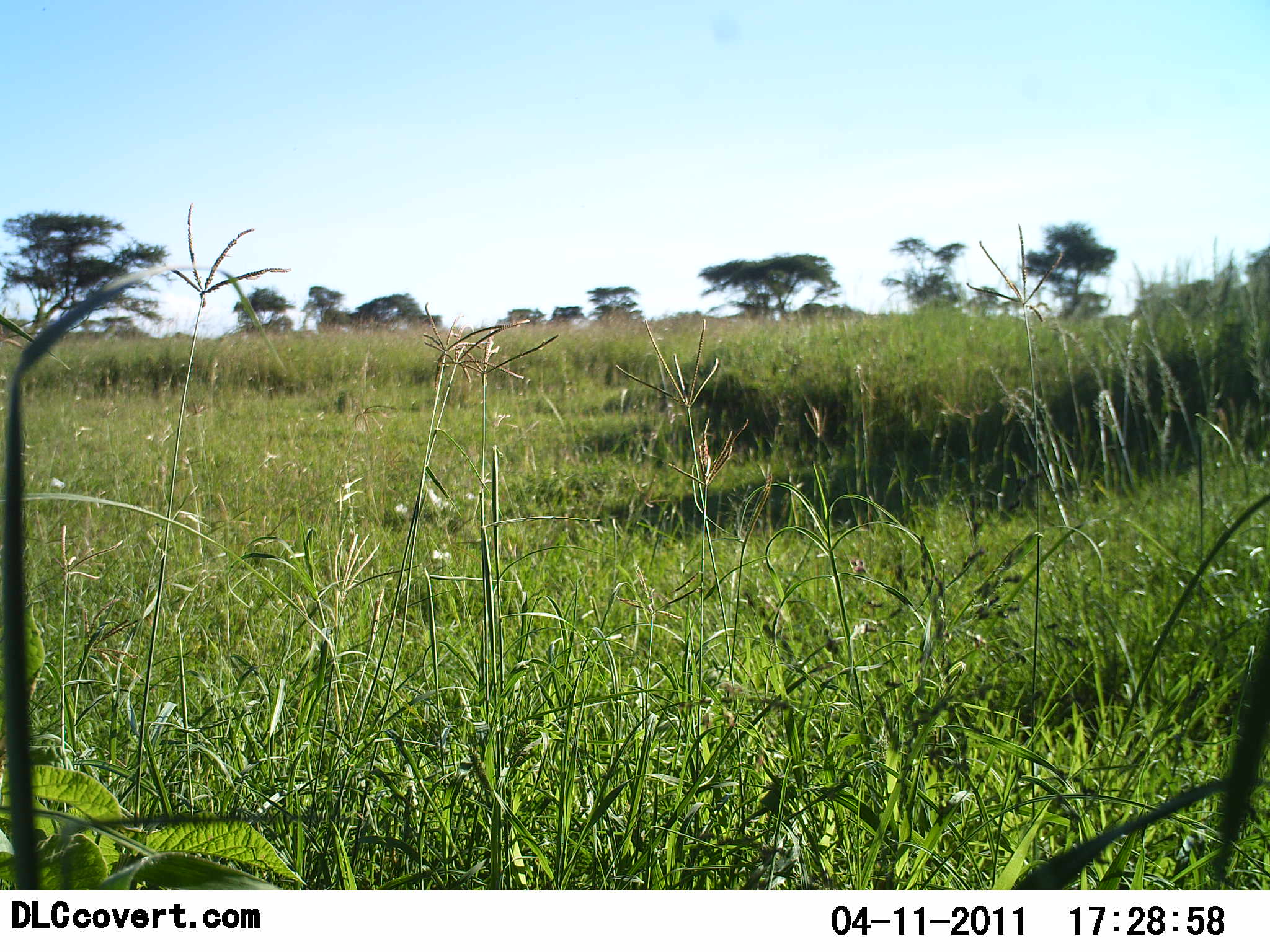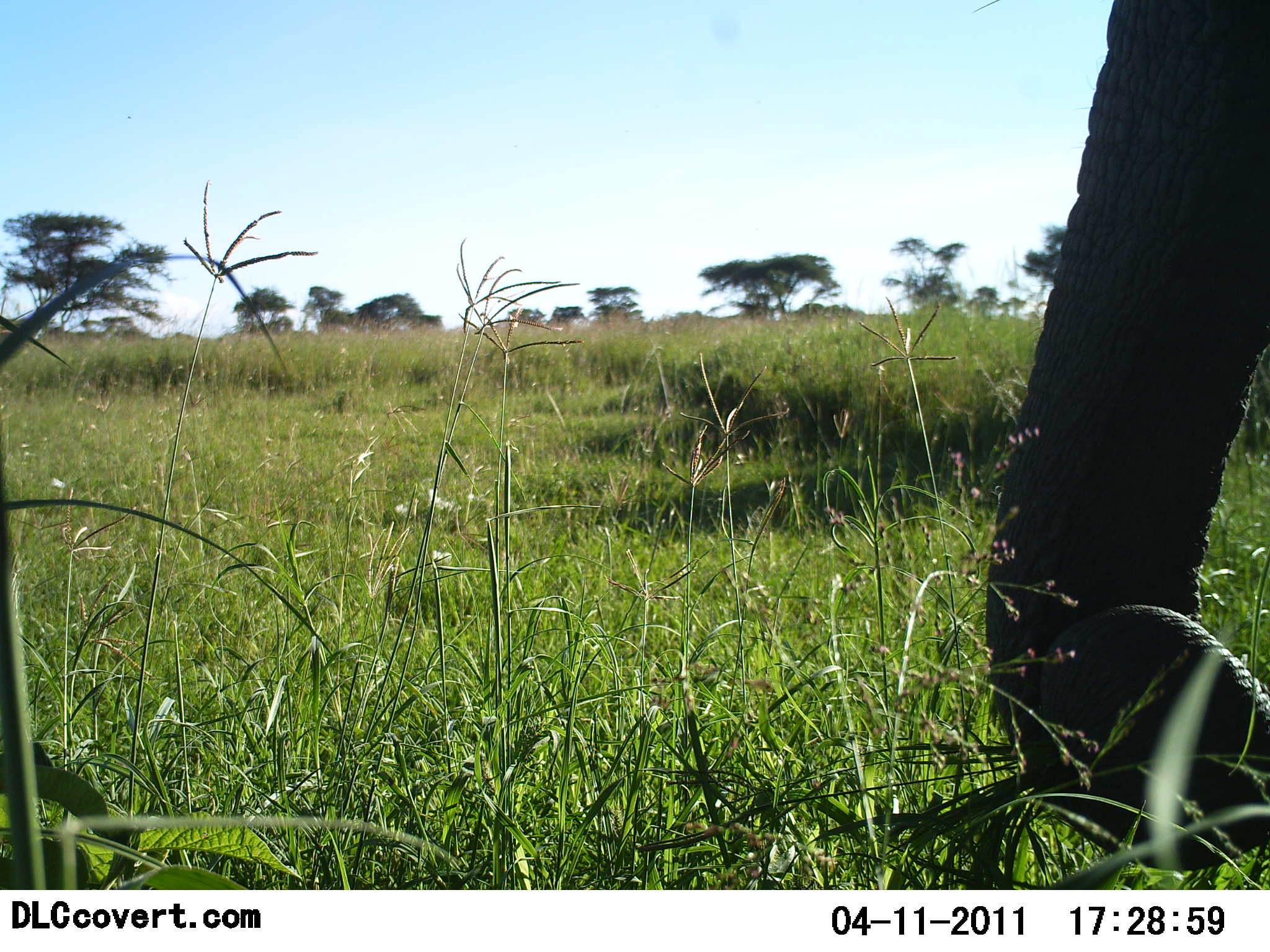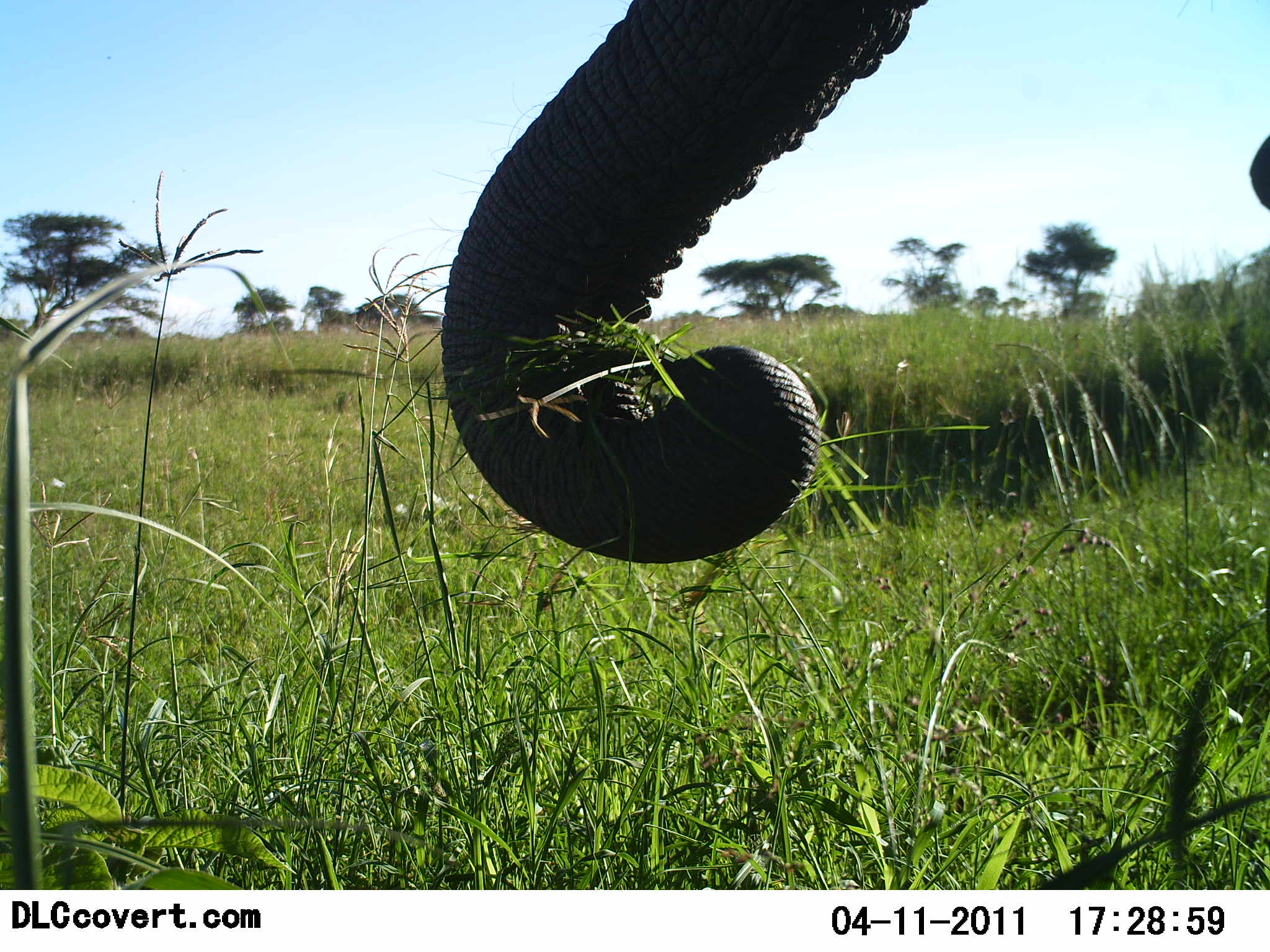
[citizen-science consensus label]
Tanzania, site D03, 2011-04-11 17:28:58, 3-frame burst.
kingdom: Animalia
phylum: Chordata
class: Mammalia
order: Proboscidea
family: Elephantidae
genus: Loxodonta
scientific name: Loxodonta africana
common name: african bush elephant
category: elephant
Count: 1.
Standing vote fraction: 40%.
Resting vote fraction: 0%.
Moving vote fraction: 0%.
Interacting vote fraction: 0%.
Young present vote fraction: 0%.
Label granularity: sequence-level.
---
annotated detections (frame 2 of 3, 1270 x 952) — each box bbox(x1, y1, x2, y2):
animal: bbox(984, 0, 1269, 873)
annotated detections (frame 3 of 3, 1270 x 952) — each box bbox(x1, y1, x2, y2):
animal: bbox(440, 0, 1270, 564)